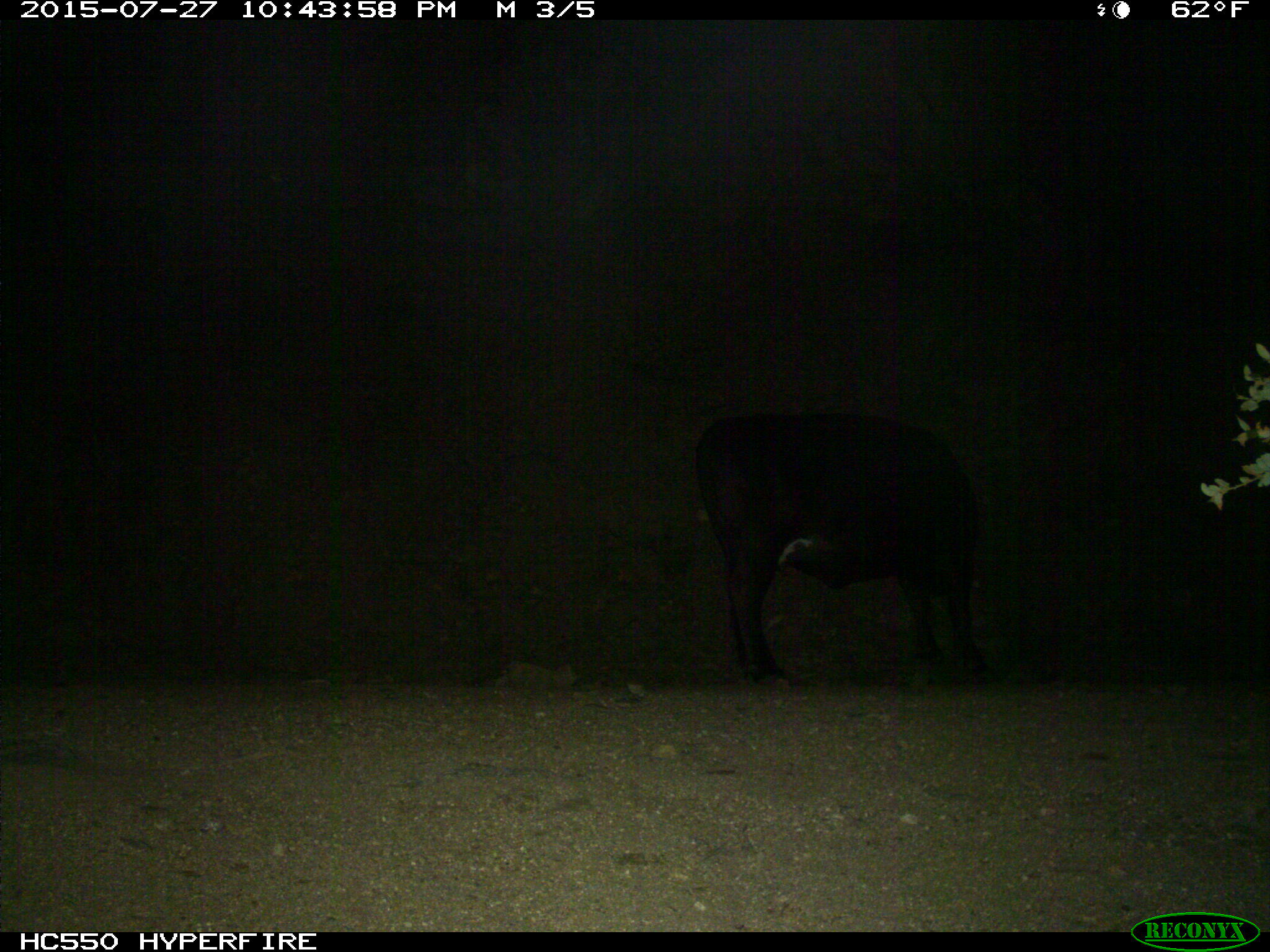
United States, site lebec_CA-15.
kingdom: Animalia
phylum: Chordata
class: Mammalia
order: Artiodactyla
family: Bovidae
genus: Bos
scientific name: Bos taurus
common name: domestic cow